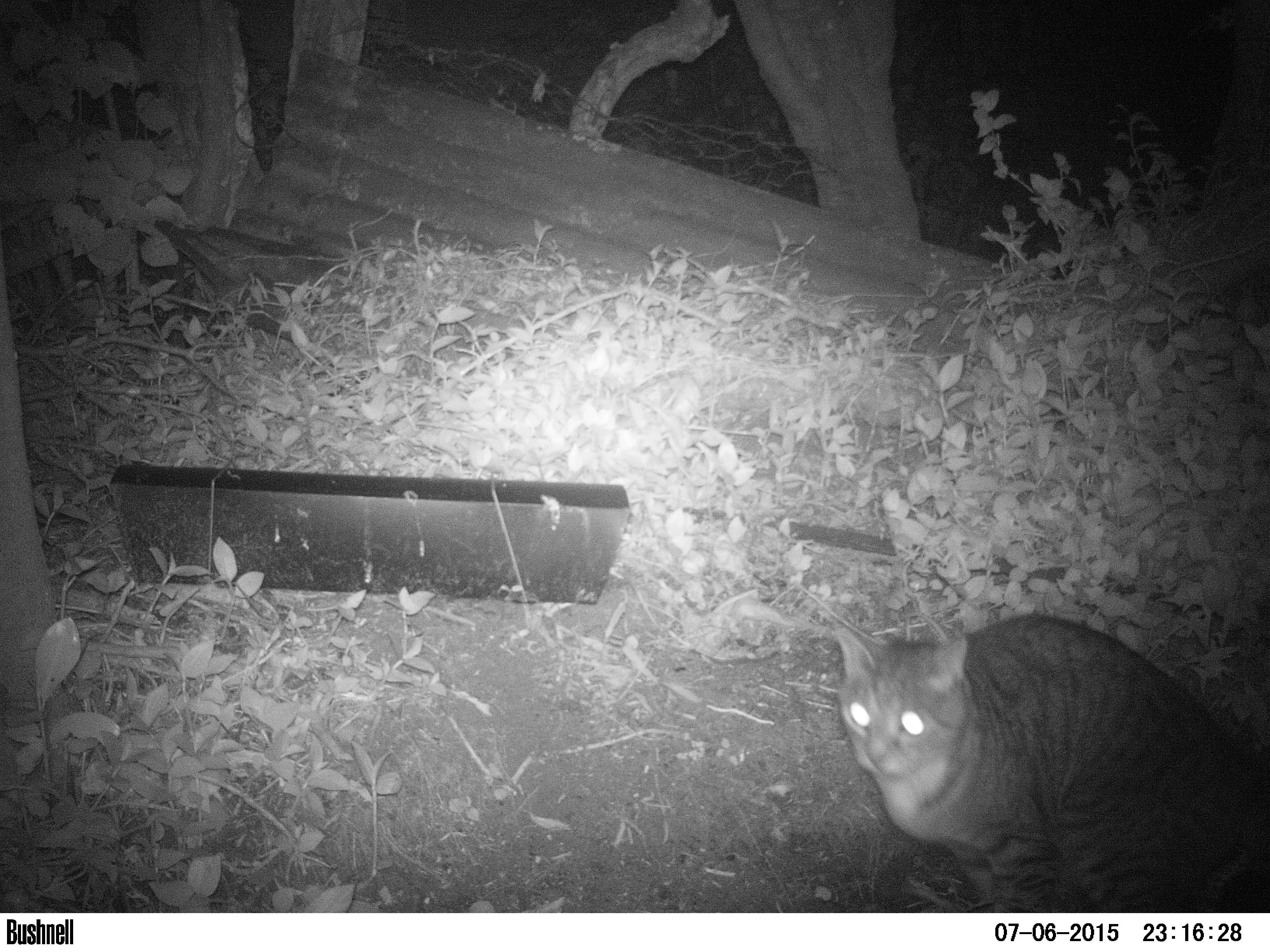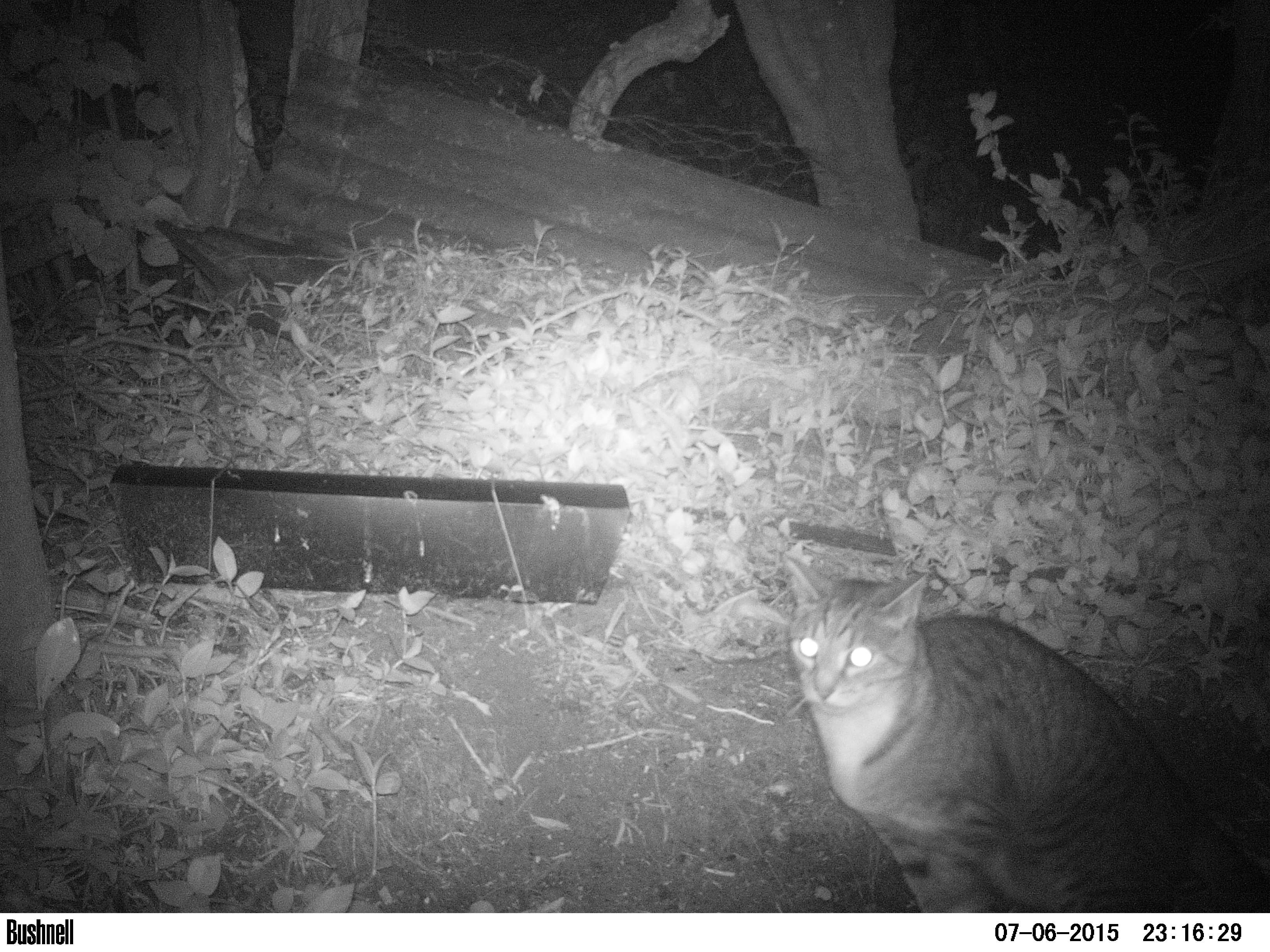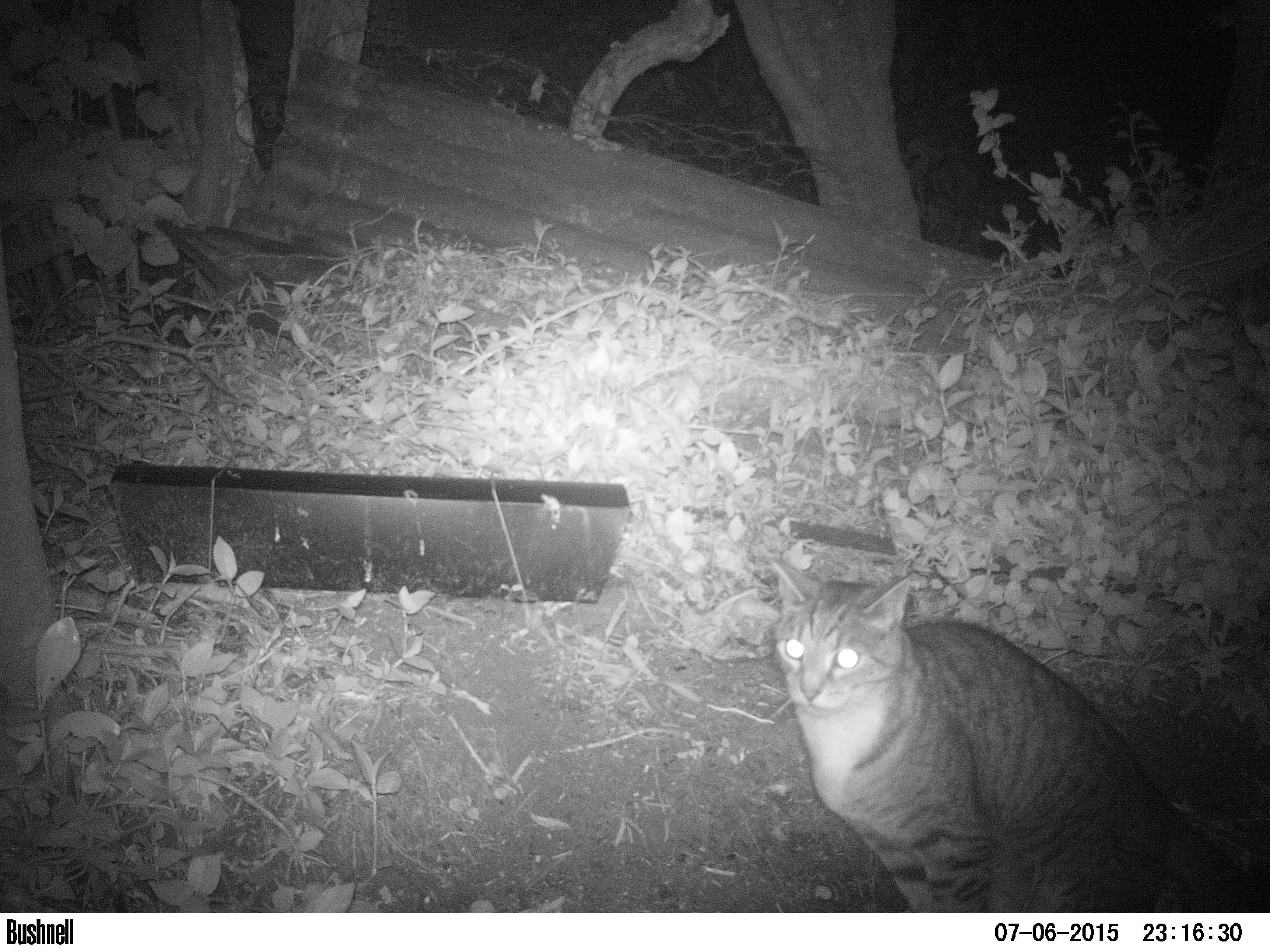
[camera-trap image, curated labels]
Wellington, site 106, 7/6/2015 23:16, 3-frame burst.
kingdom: Animalia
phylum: Chordata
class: Mammalia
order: Carnivora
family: Felidae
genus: Felis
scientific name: Felis catus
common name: cat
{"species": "cat (Felis catus)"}